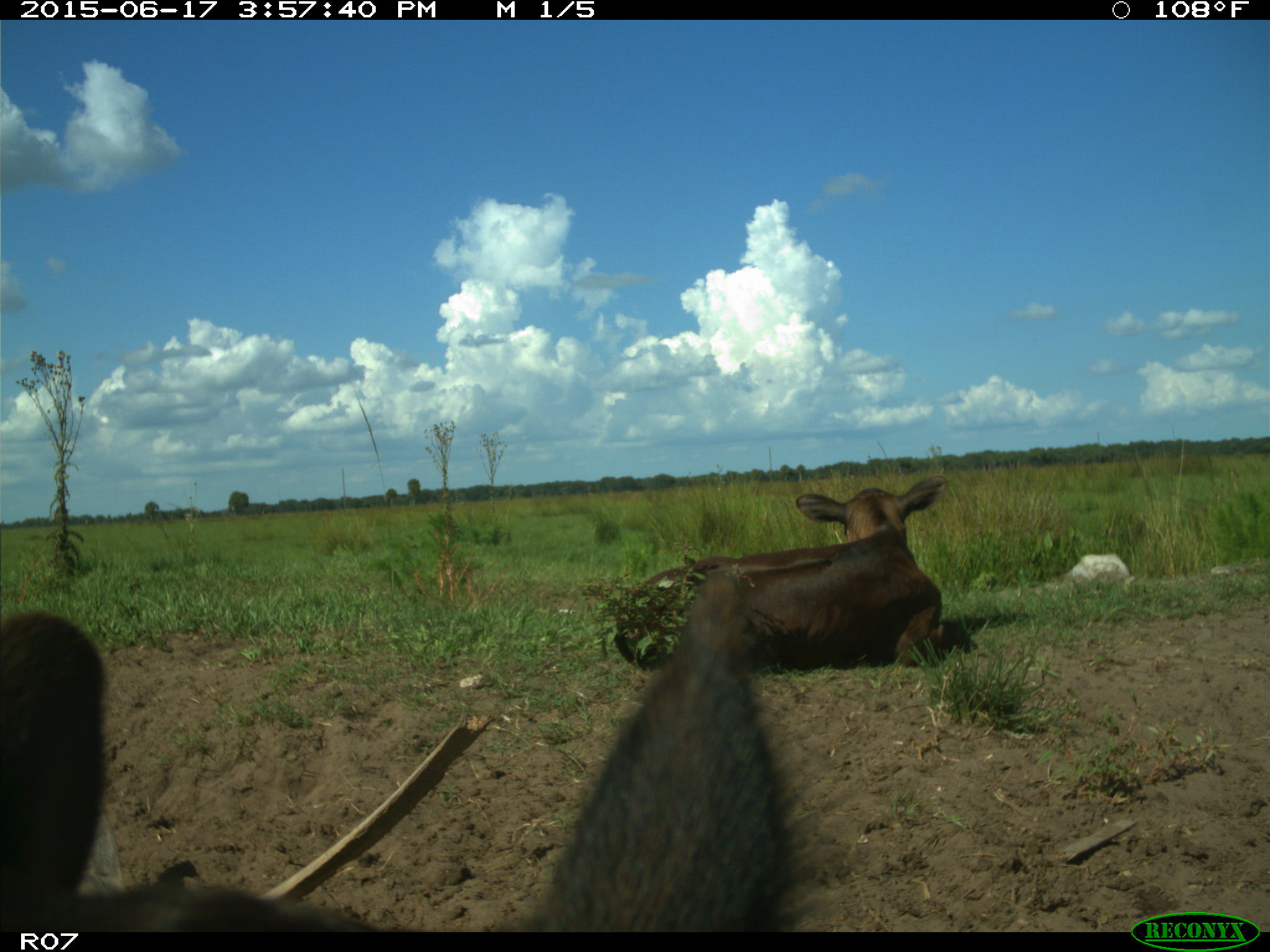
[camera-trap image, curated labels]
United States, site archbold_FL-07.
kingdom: Animalia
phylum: Chordata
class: Mammalia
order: Artiodactyla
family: Bovidae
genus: Bos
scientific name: Bos taurus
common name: domestic cow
Bos taurus (domestic cow).